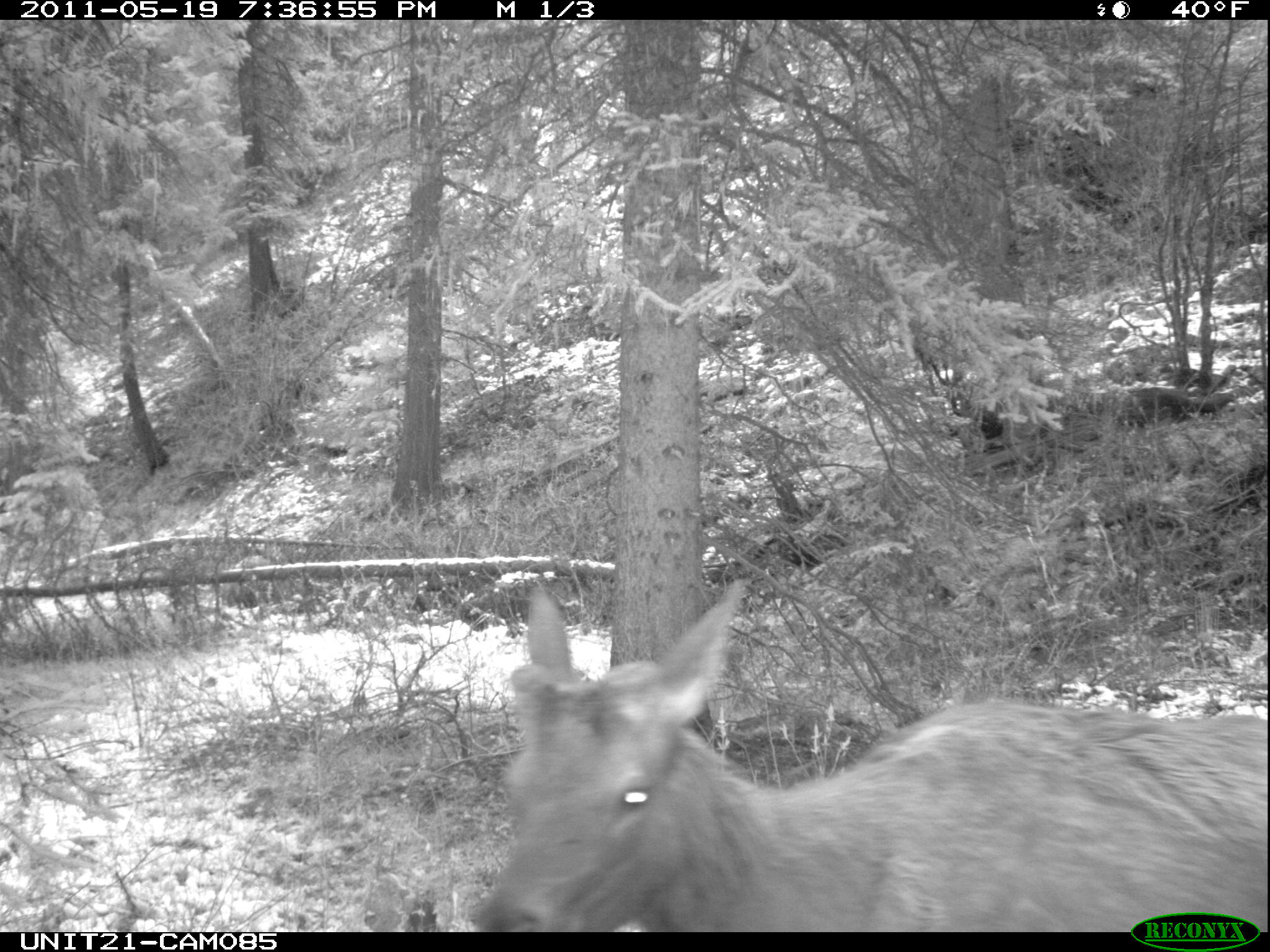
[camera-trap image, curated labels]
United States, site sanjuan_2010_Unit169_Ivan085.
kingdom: Animalia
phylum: Chordata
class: Mammalia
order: Artiodactyla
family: Cervidae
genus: Cervus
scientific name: Cervus elaphus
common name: red deer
Cervus elaphus (red deer).